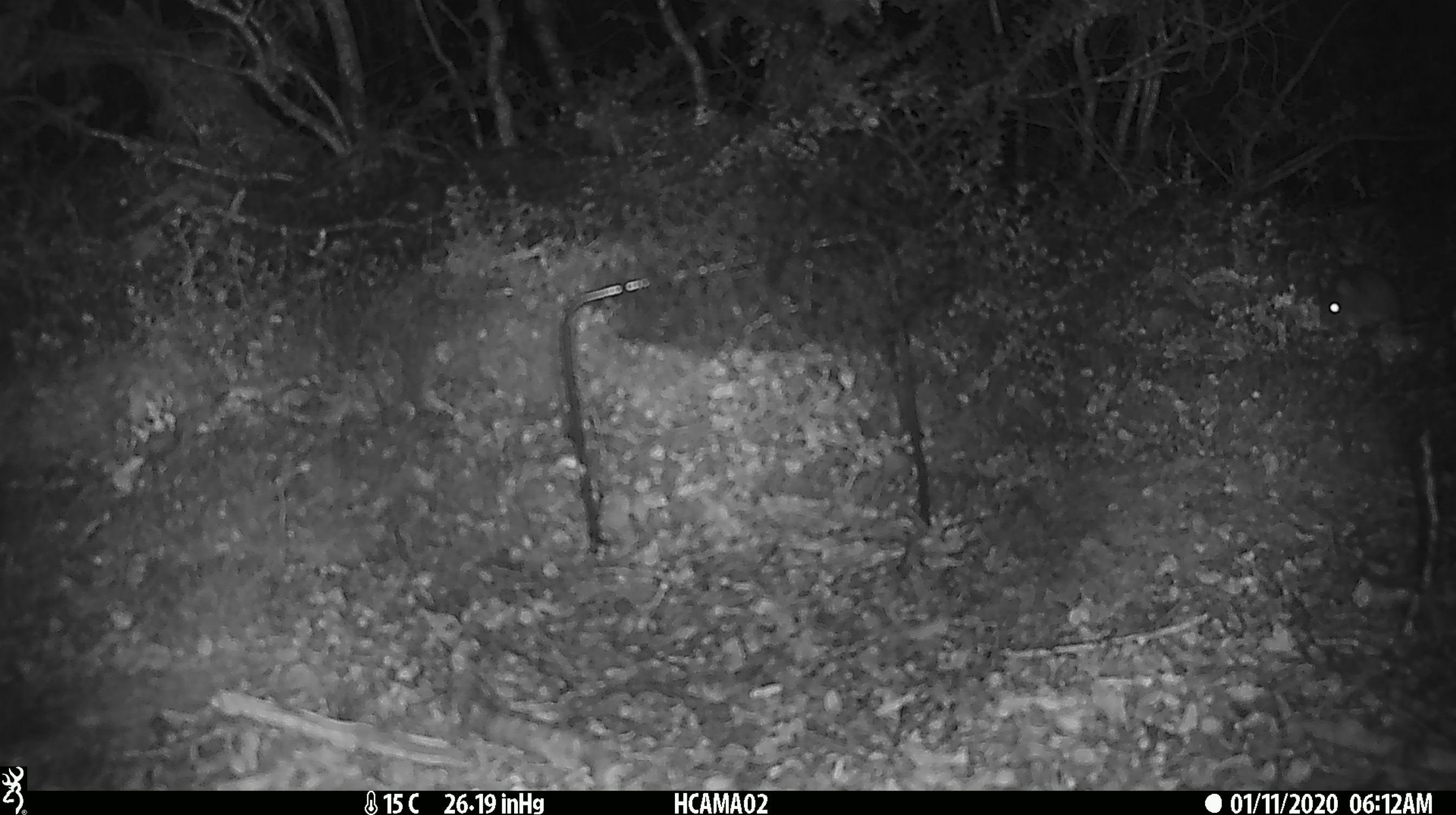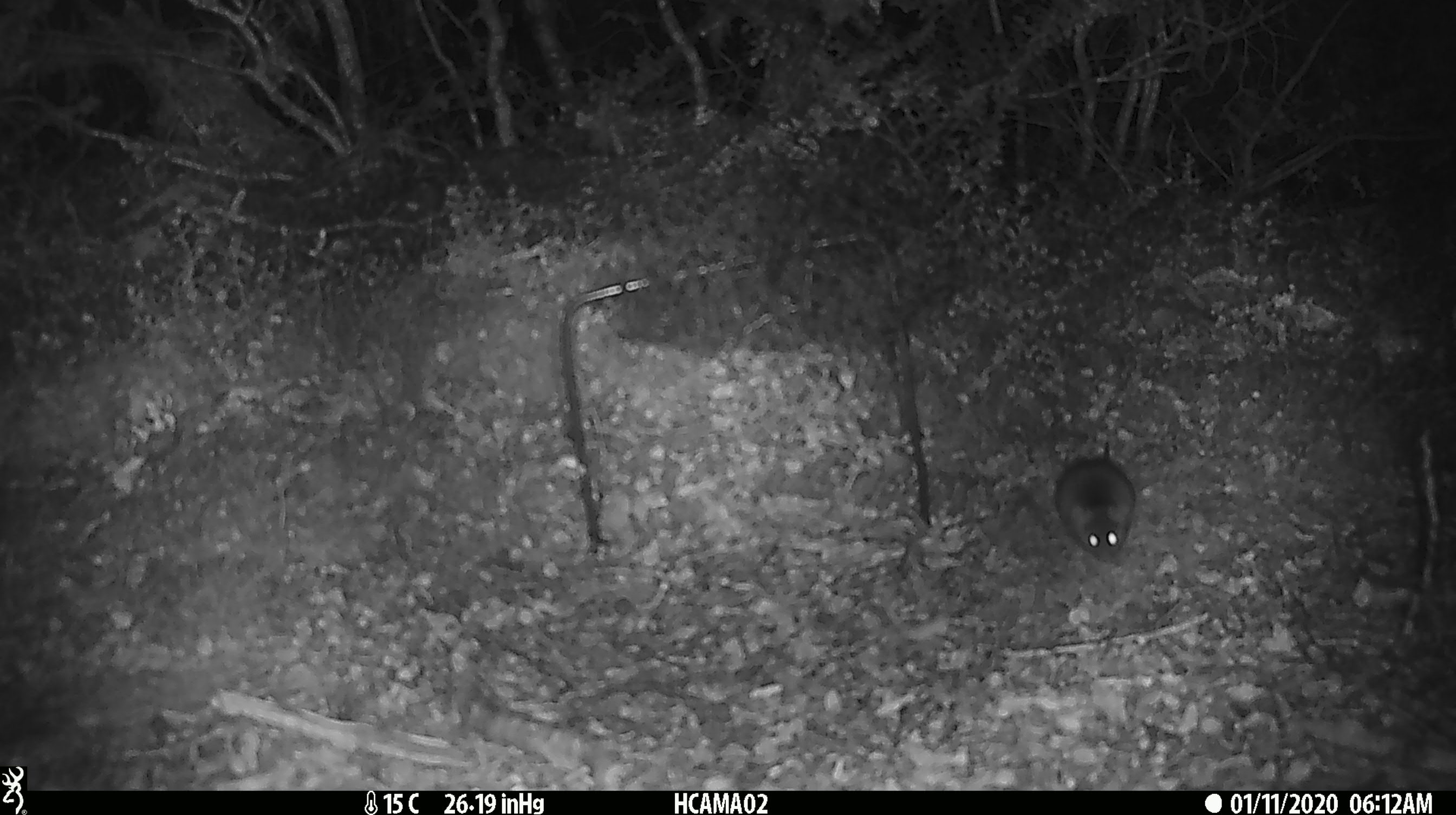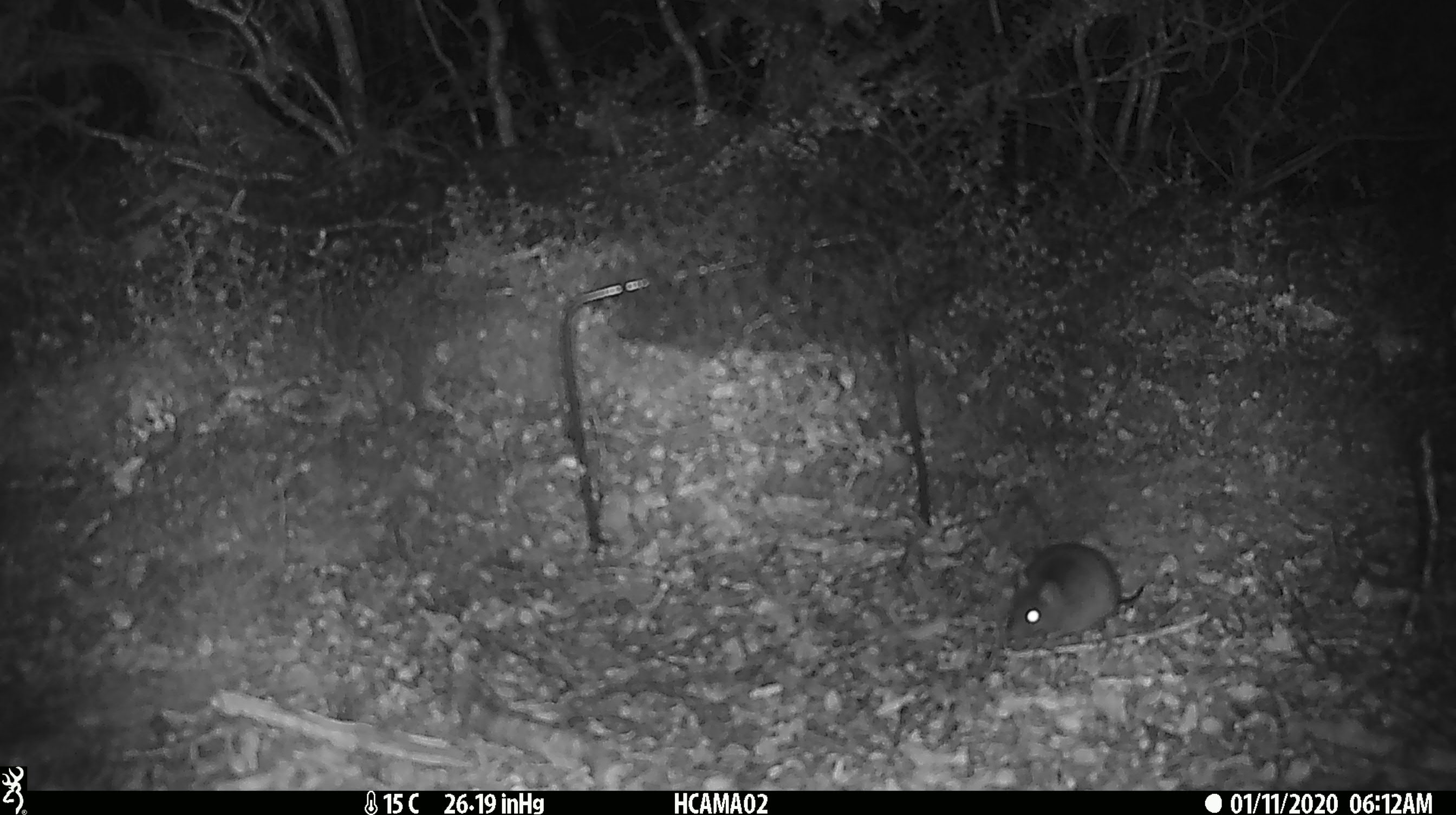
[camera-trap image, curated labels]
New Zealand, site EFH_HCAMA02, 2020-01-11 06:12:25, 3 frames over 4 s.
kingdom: Animalia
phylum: Chordata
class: Mammalia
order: Rodentia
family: Muridae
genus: Mus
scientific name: Mus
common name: mouse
Mouse (Mus).